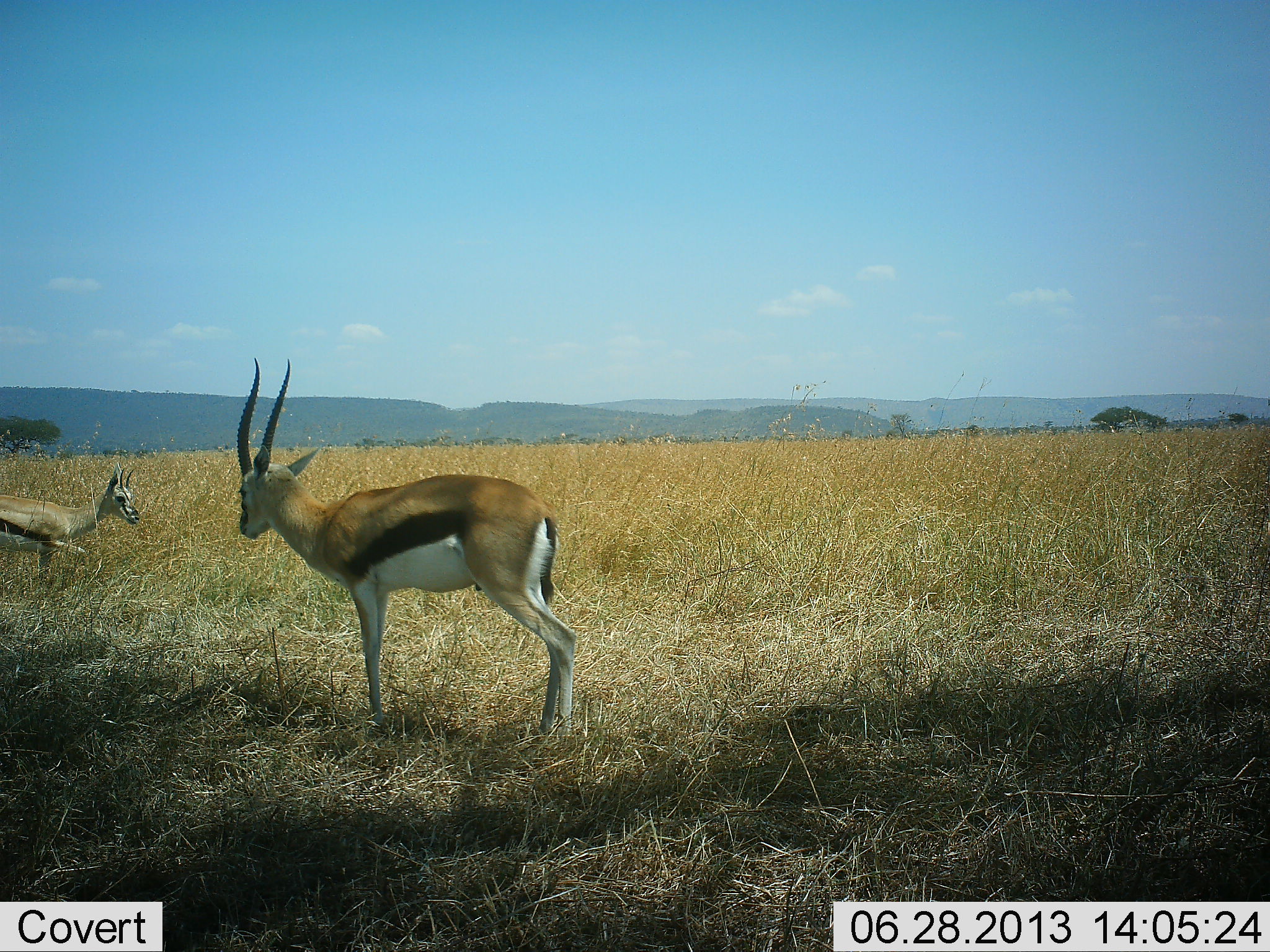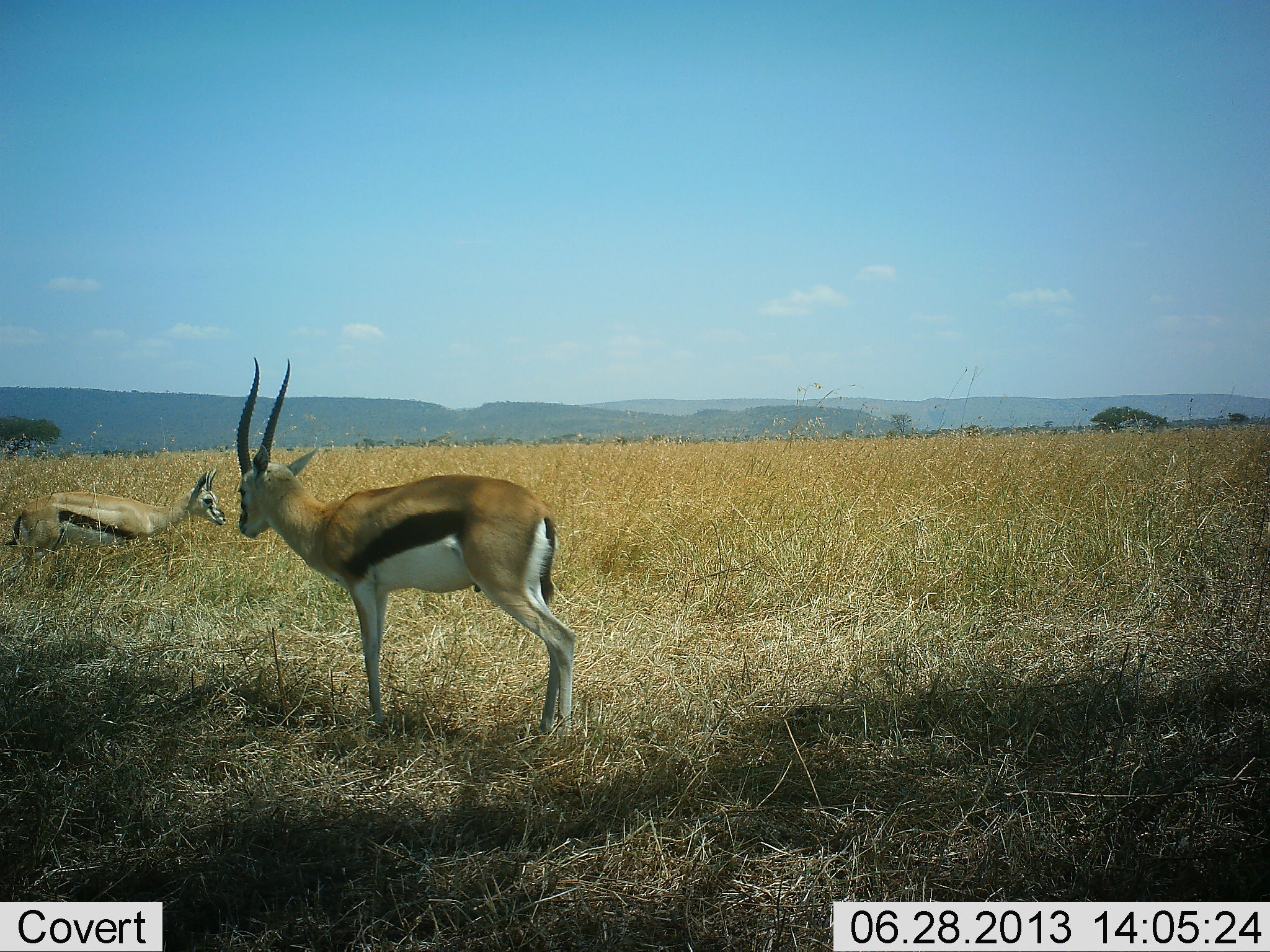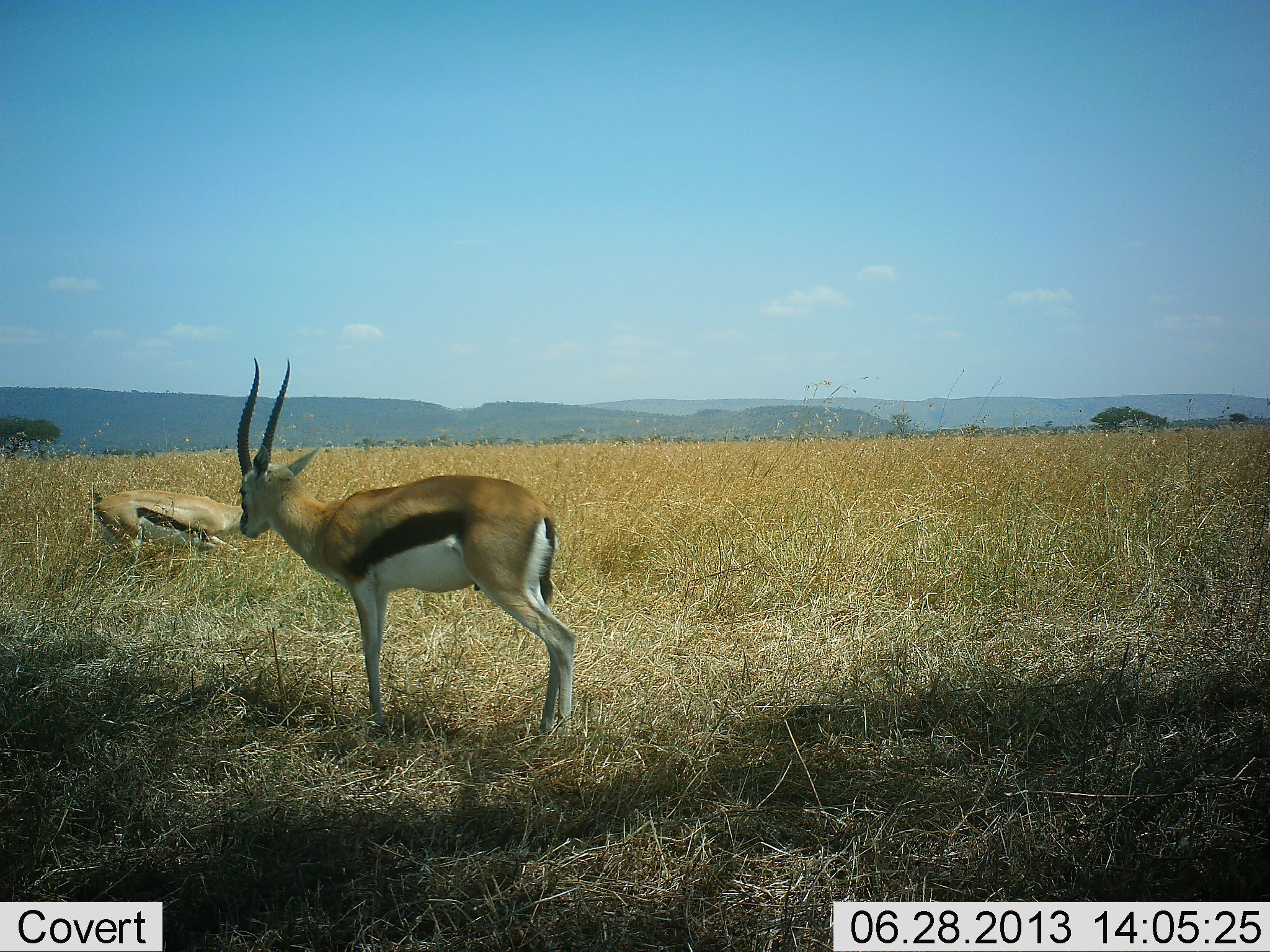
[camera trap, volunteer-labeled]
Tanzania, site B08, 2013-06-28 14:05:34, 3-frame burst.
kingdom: Animalia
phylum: Chordata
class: Mammalia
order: Artiodactyla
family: Bovidae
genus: Eudorcas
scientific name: Eudorcas thomsonii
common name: thomson's gazelle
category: gazellethomsons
Gazellethomsons (thomson's gazelle) (Eudorcas thomsonii), count 2. Behavior (volunteer vote fractions): standing 81%, resting 10%, moving 74%, interacting 0%. Young present (vote fraction): 6%. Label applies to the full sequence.